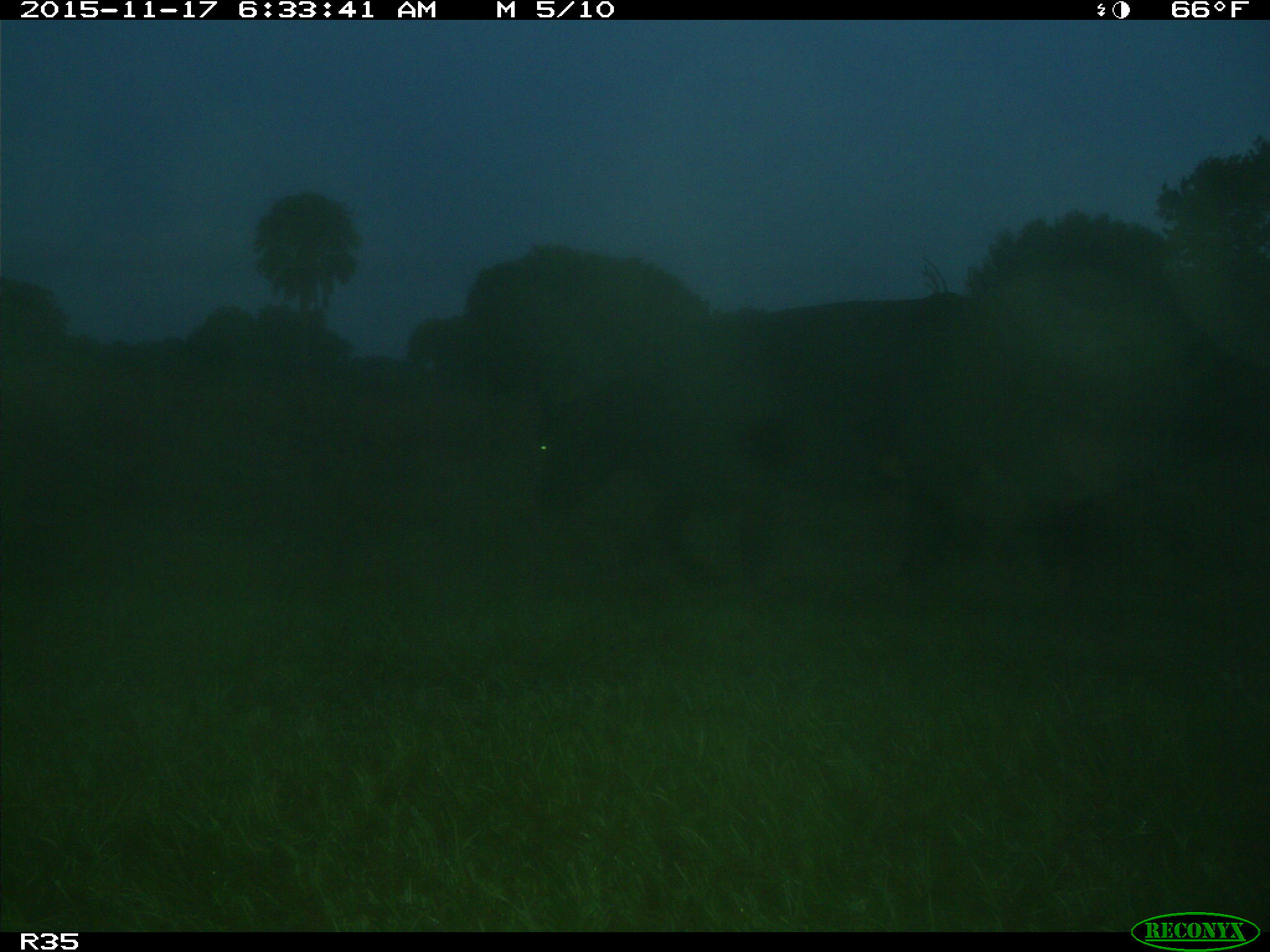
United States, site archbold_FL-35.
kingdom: Animalia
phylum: Chordata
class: Mammalia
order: Artiodactyla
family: Bovidae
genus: Bos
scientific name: Bos taurus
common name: domestic cow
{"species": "Bos taurus (domestic cow)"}